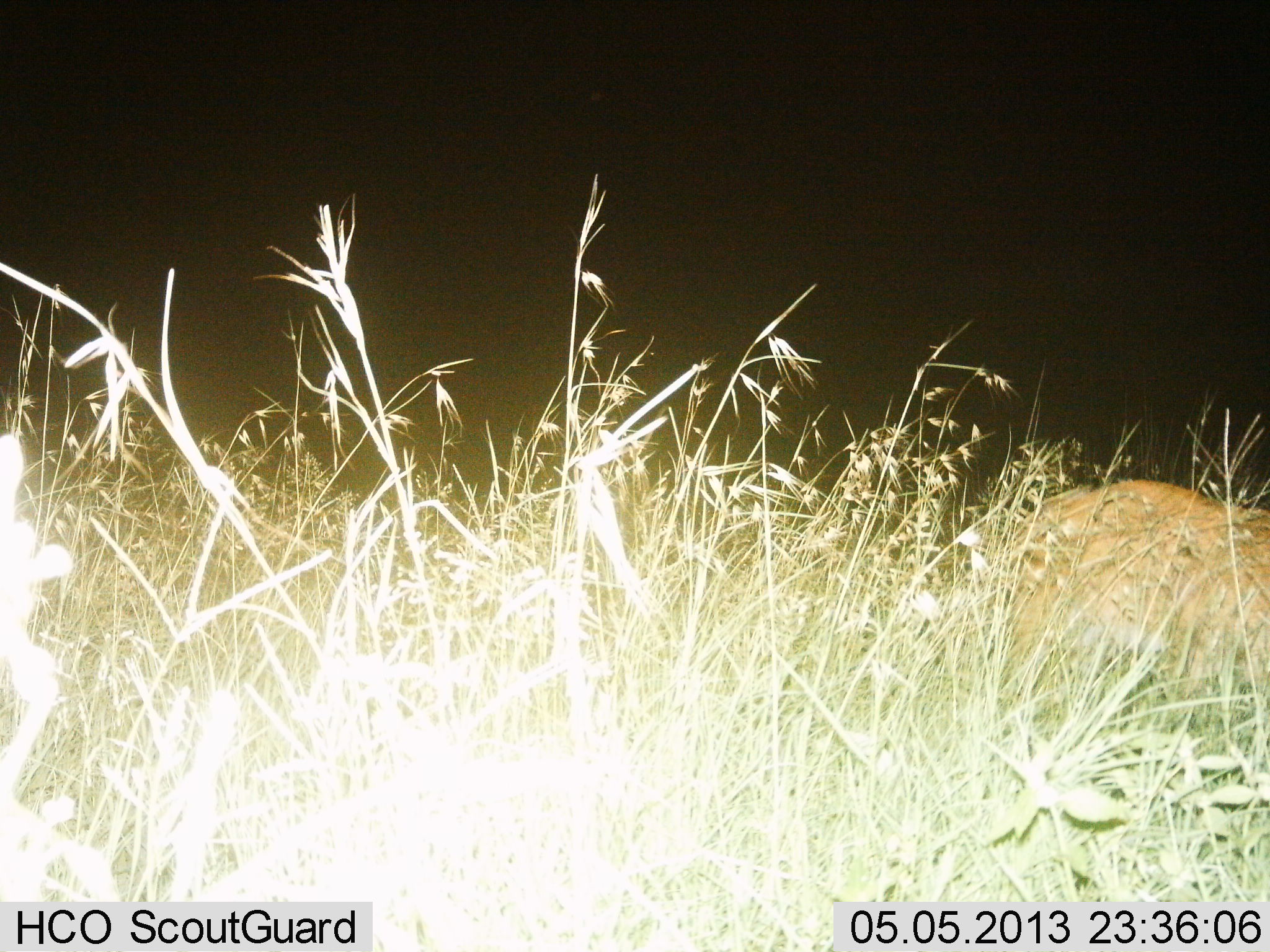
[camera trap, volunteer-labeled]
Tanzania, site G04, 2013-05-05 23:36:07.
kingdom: Animalia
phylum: Chordata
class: Mammalia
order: Artiodactyla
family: Bovidae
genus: Redunca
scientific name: Redunca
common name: reedbuck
Reedbuck (Redunca), count 1. Behavior (volunteer vote fractions): standing 80%, resting 0%, moving 20%, interacting 0%. Young present (vote fraction): 0%. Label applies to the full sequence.